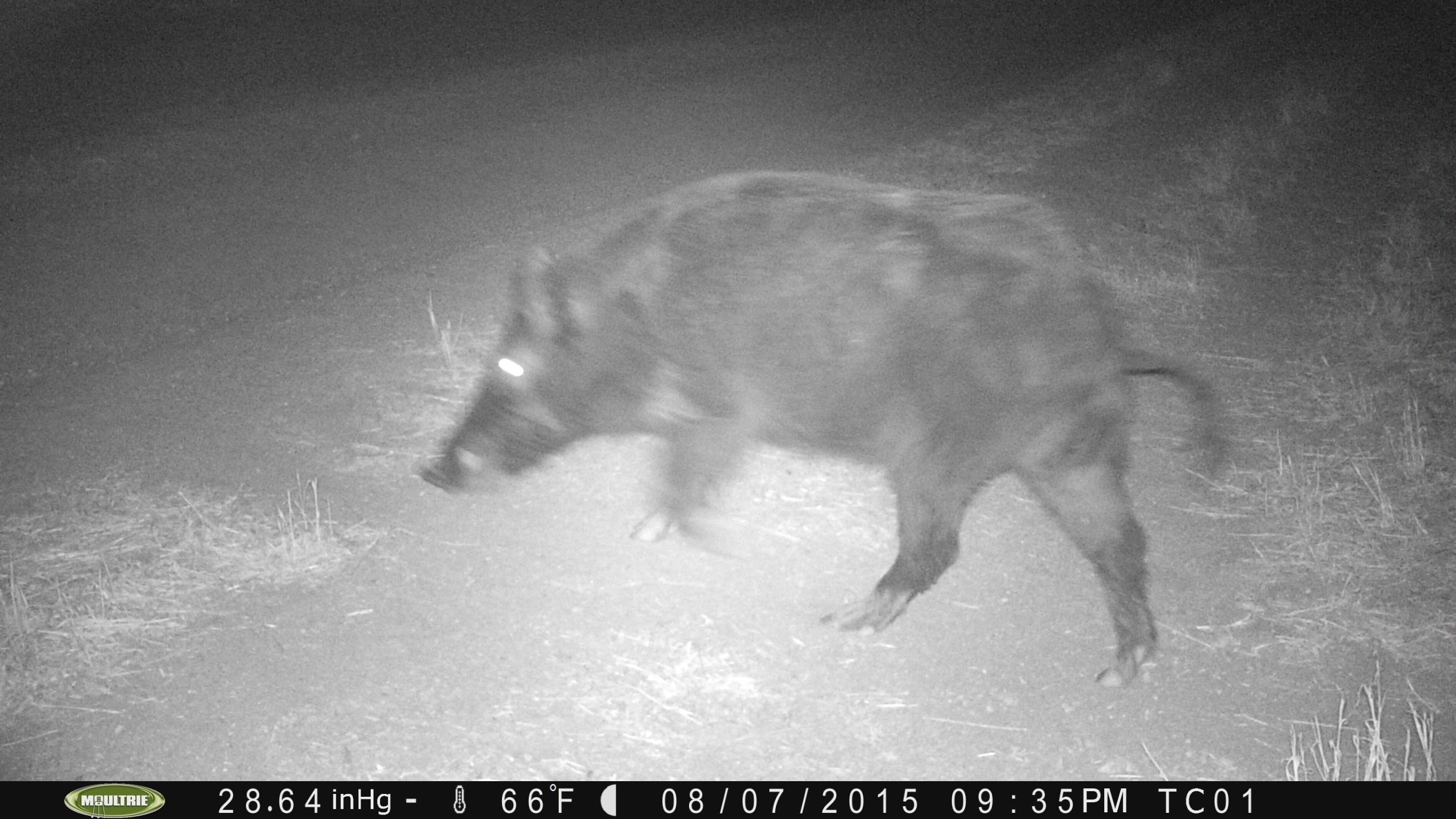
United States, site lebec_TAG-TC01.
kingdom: Animalia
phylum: Chordata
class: Mammalia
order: Artiodactyla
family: Suidae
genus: Sus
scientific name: Sus scrofa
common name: wild boar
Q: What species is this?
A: Sus scrofa (wild boar).